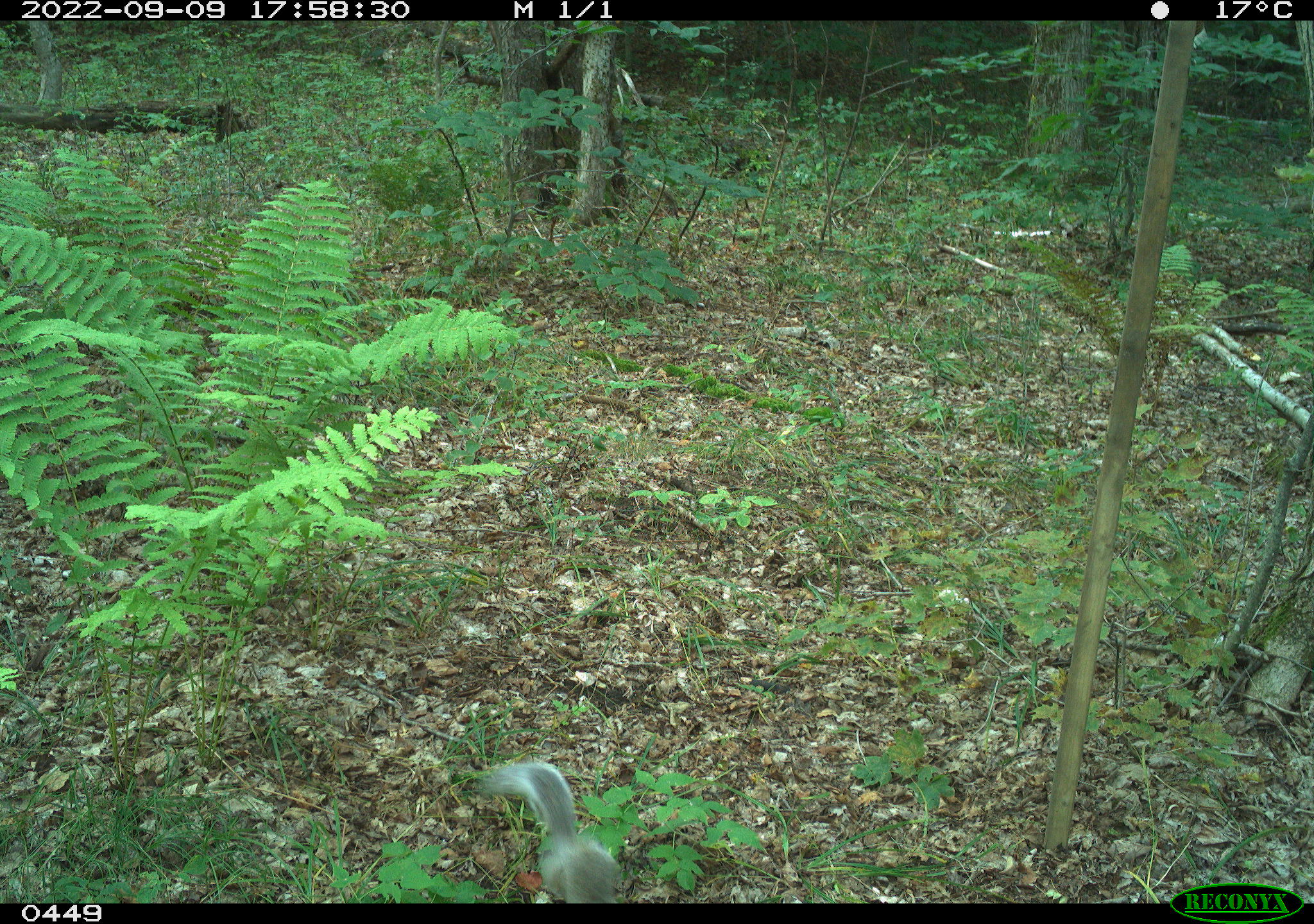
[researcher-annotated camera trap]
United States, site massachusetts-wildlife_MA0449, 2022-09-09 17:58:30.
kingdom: Animalia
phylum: Chordata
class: Mammalia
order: Rodentia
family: Sciuridae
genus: Sciurus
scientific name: Sciurus carolinensis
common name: gray squirrel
Gray squirrel (Sciurus carolinensis).